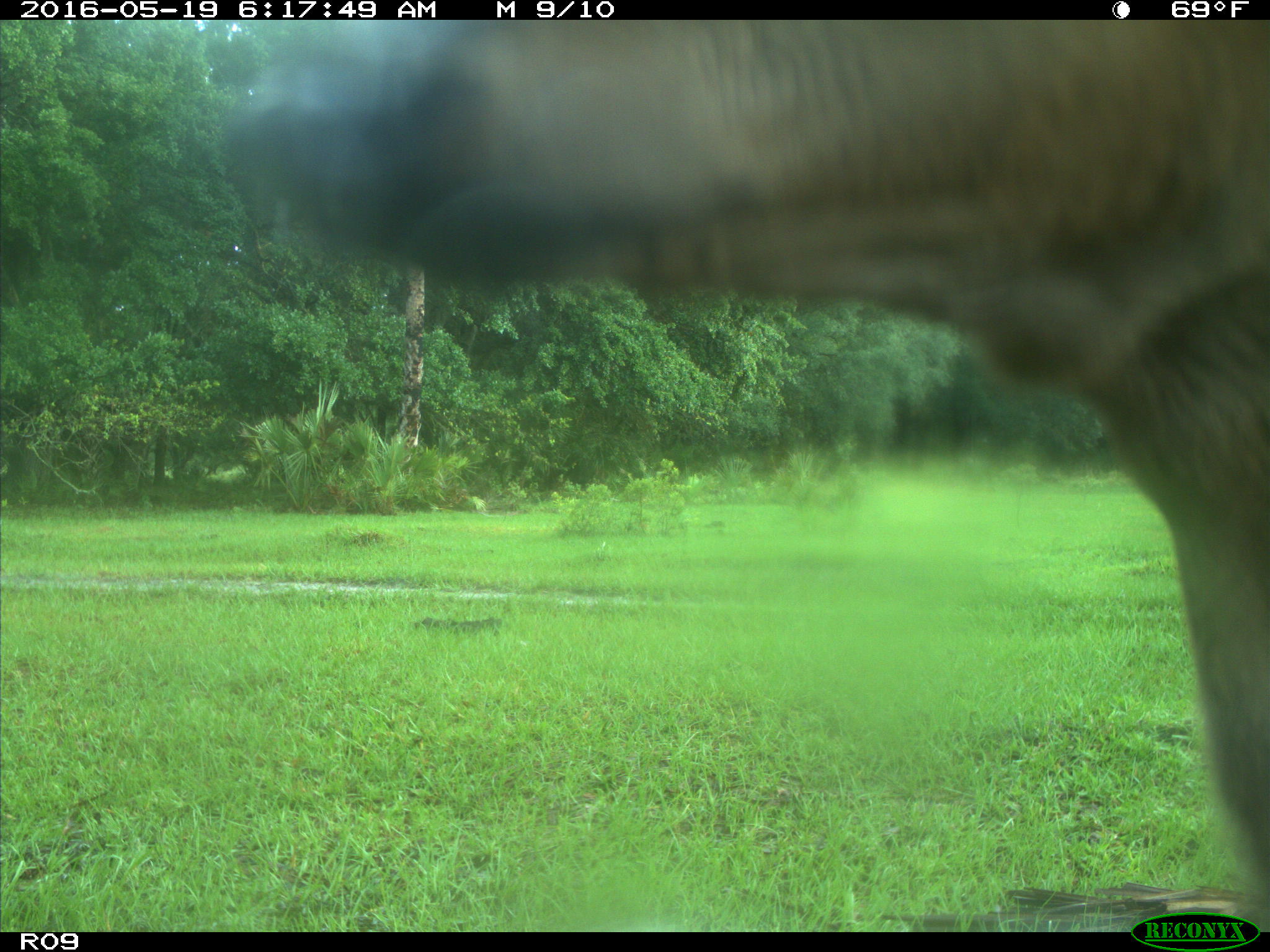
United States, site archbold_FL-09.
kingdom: Animalia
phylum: Chordata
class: Mammalia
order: Artiodactyla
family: Bovidae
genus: Bos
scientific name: Bos taurus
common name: domestic cow